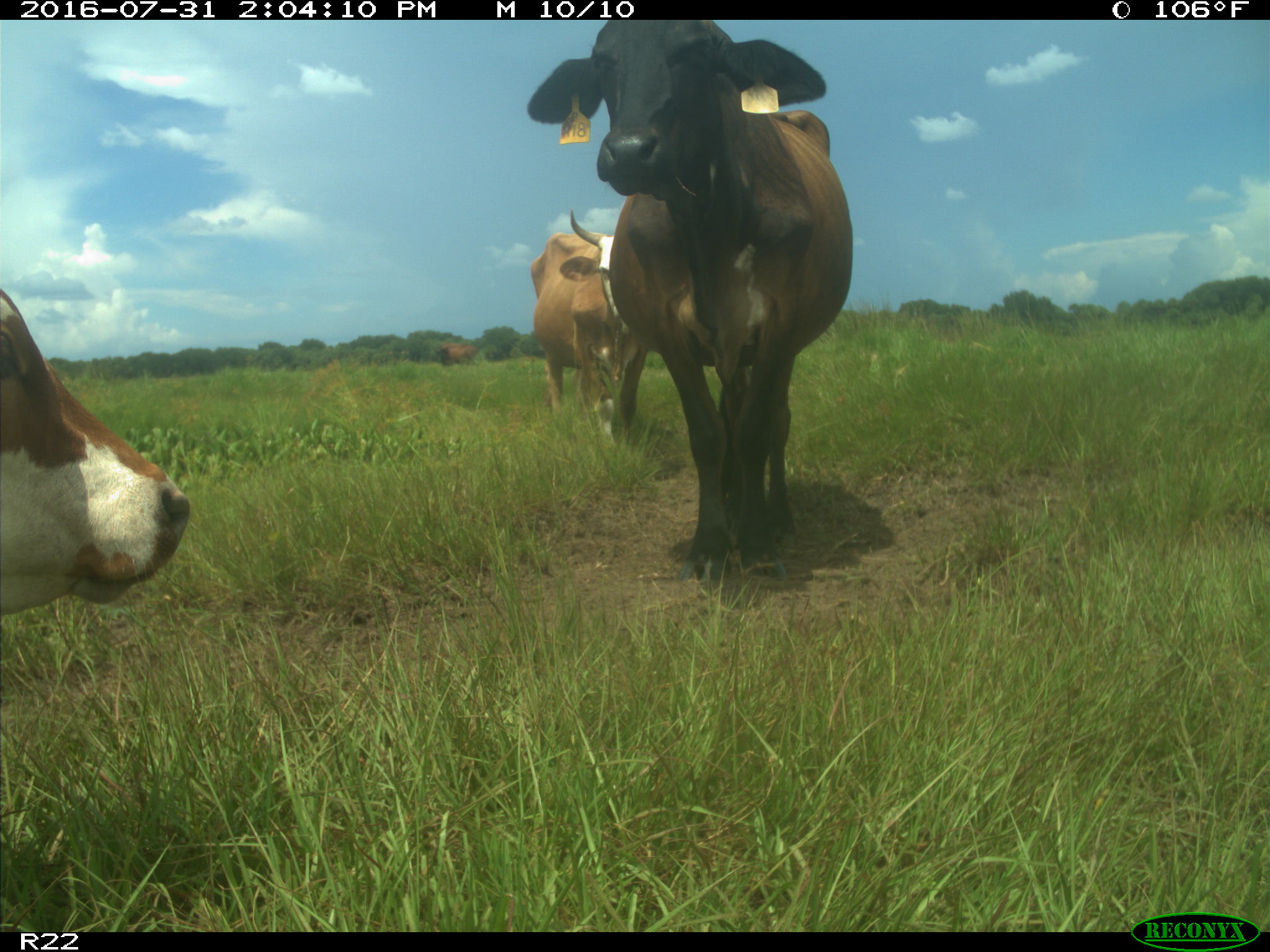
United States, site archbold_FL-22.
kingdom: Animalia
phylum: Chordata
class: Mammalia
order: Artiodactyla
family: Bovidae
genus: Bos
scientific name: Bos taurus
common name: domestic cow